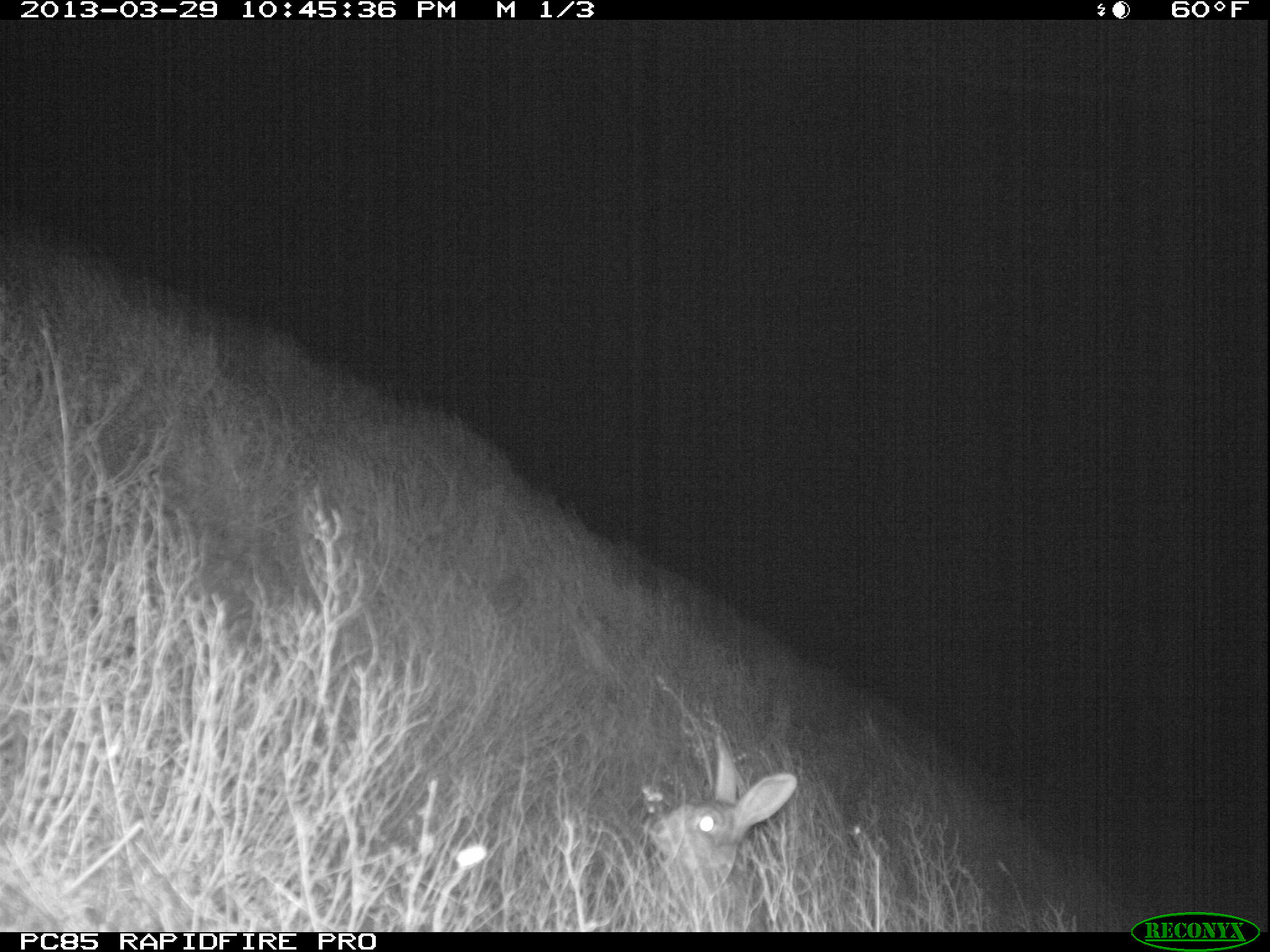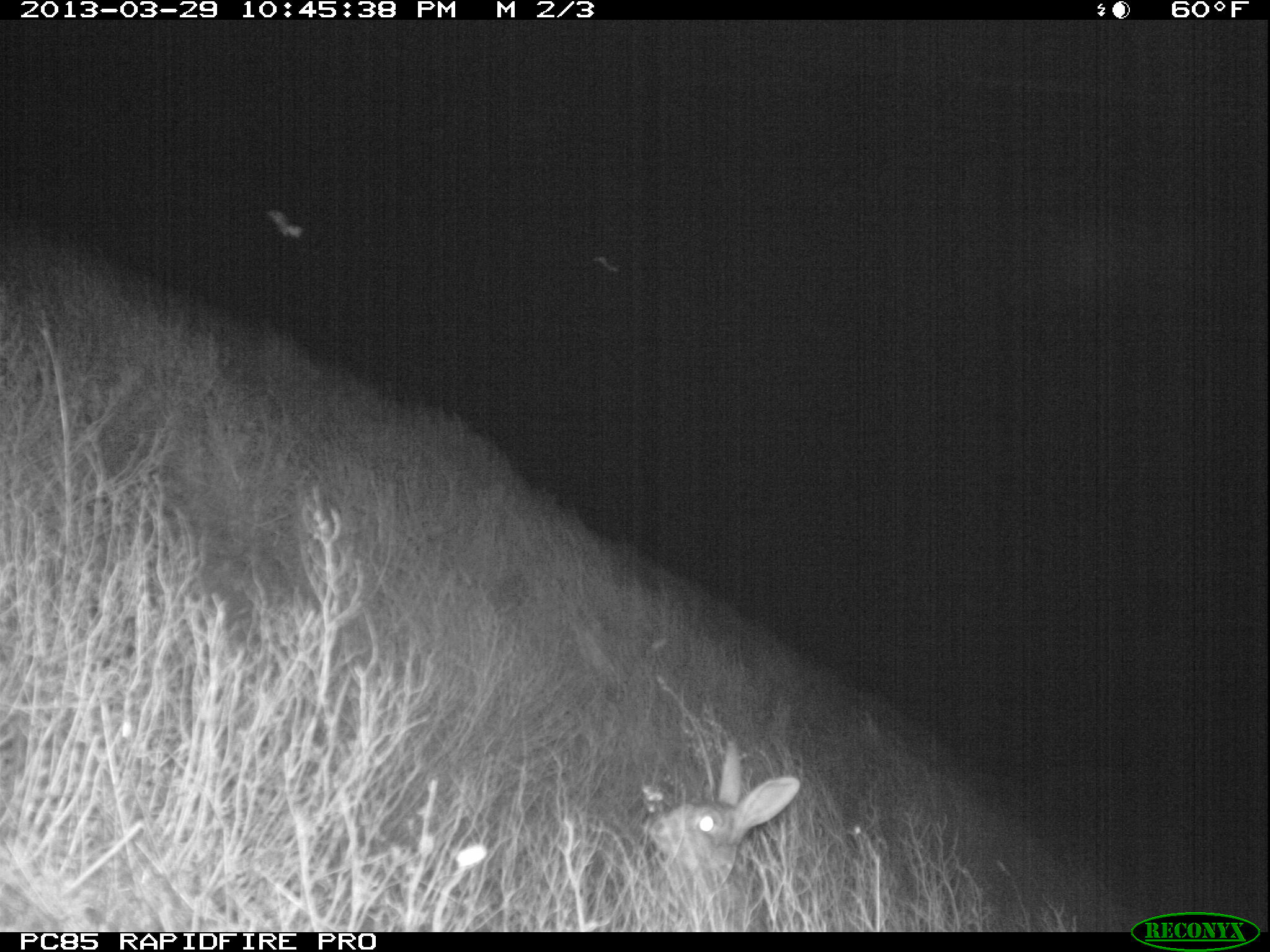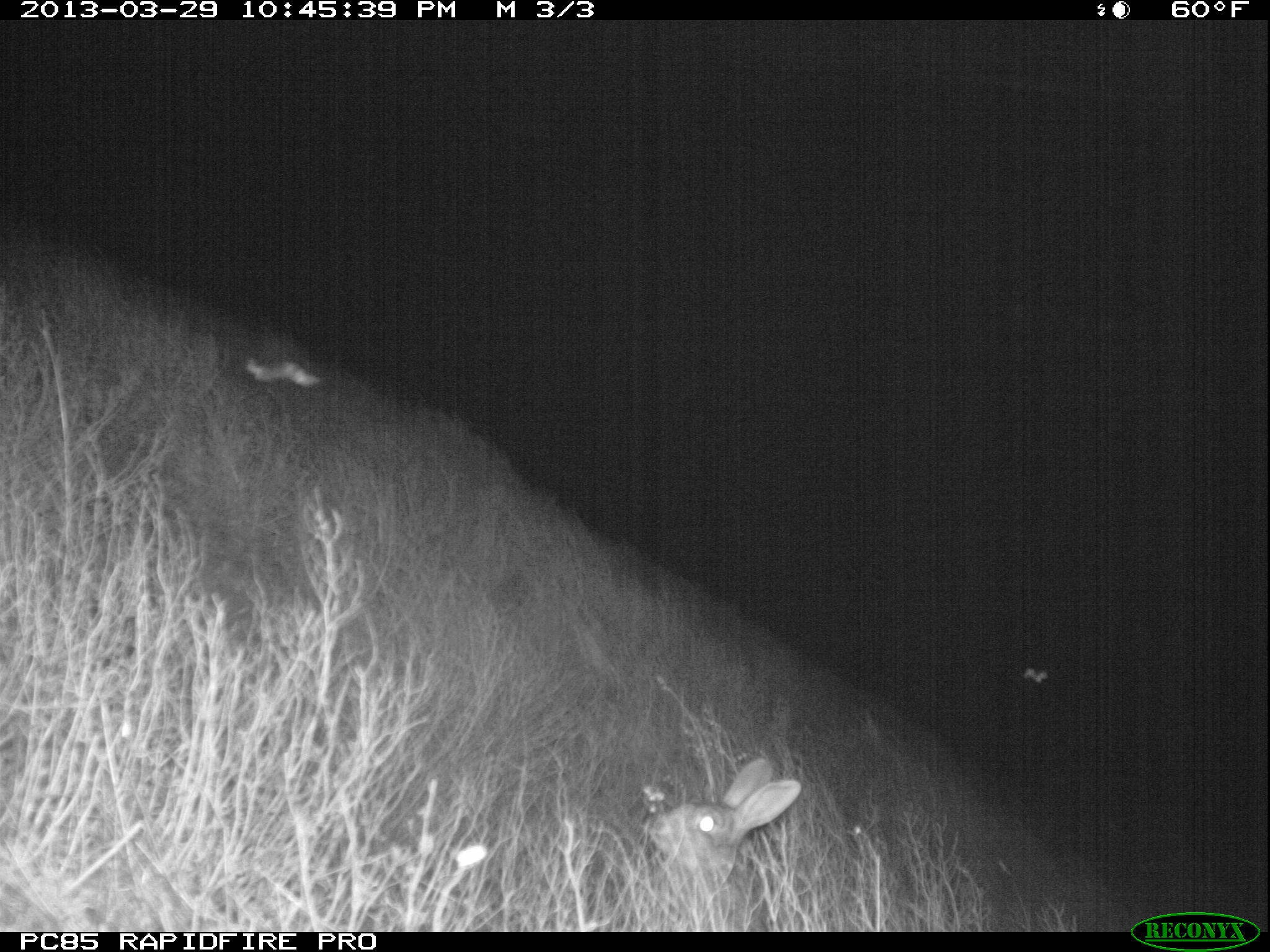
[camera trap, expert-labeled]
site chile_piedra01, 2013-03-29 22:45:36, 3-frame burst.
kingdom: Animalia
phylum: Chordata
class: Mammalia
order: Lagomorpha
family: Leporidae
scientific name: Leporidae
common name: rabbits and hares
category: rabbit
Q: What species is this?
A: Rabbit (rabbits and hares) (Leporidae).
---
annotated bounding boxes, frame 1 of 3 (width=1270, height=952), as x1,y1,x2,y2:
rabbit: 629,739,797,928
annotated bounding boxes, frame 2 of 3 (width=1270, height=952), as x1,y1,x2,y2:
rabbit: 626,741,798,927
unknown: 270,203,311,247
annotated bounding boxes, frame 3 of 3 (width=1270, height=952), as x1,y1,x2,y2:
rabbit: 611,754,796,930; 239,353,320,391